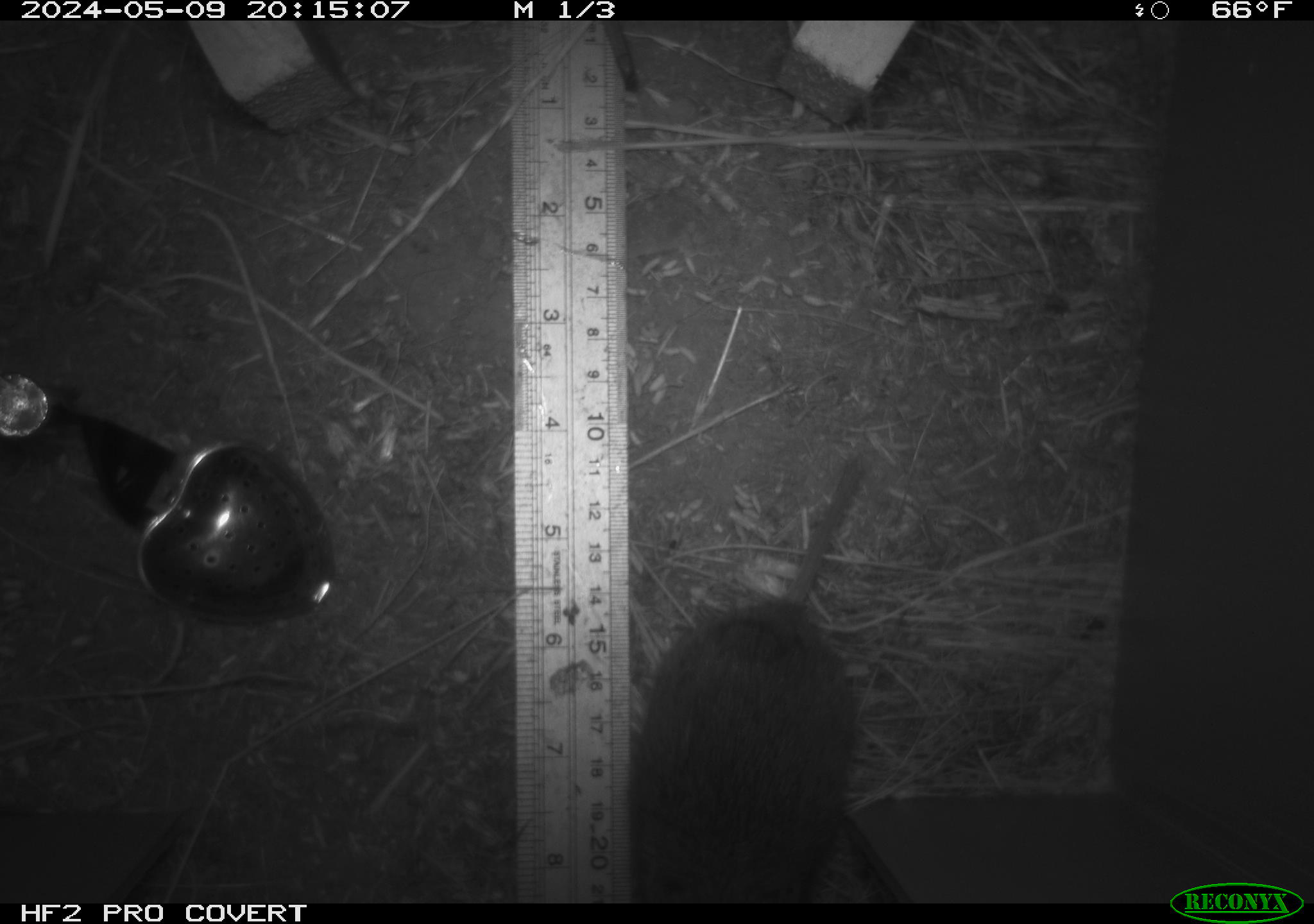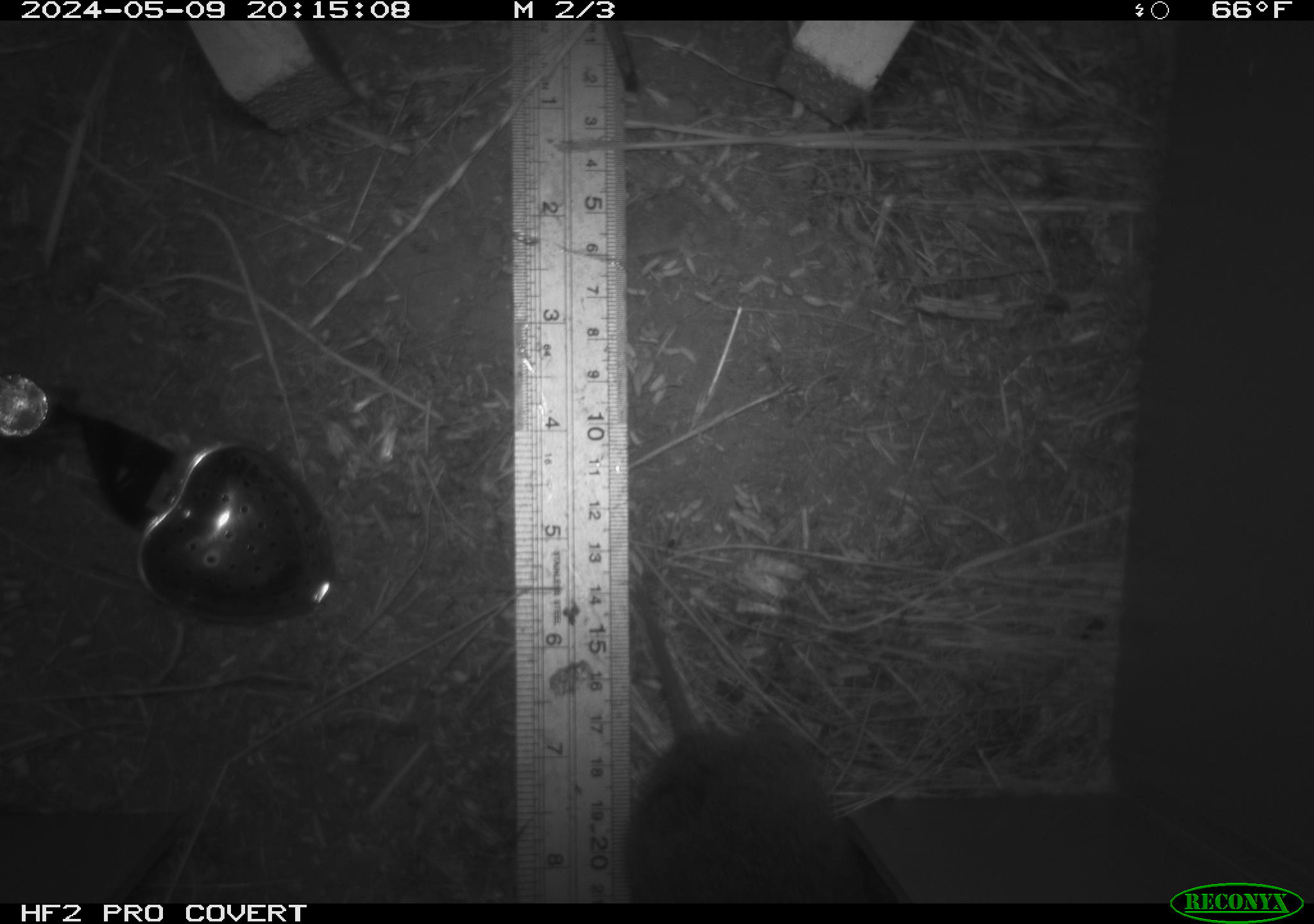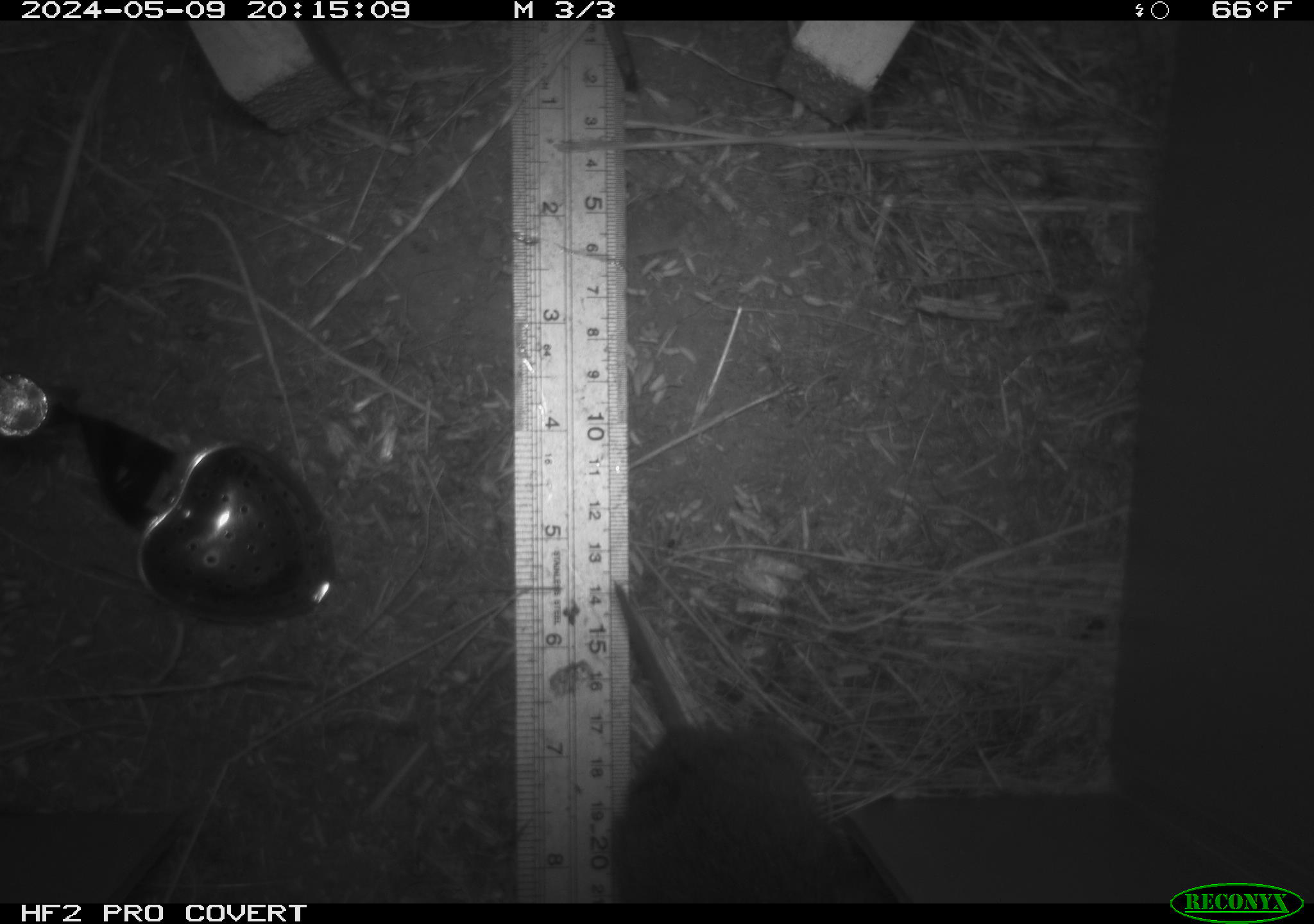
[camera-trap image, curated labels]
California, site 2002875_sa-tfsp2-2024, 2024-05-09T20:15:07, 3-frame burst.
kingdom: Animalia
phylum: Chordata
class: Mammalia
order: Rodentia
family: Cricetidae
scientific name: Arvicolinae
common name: voles, lemmings, and muskrats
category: arvicolinae subfamily